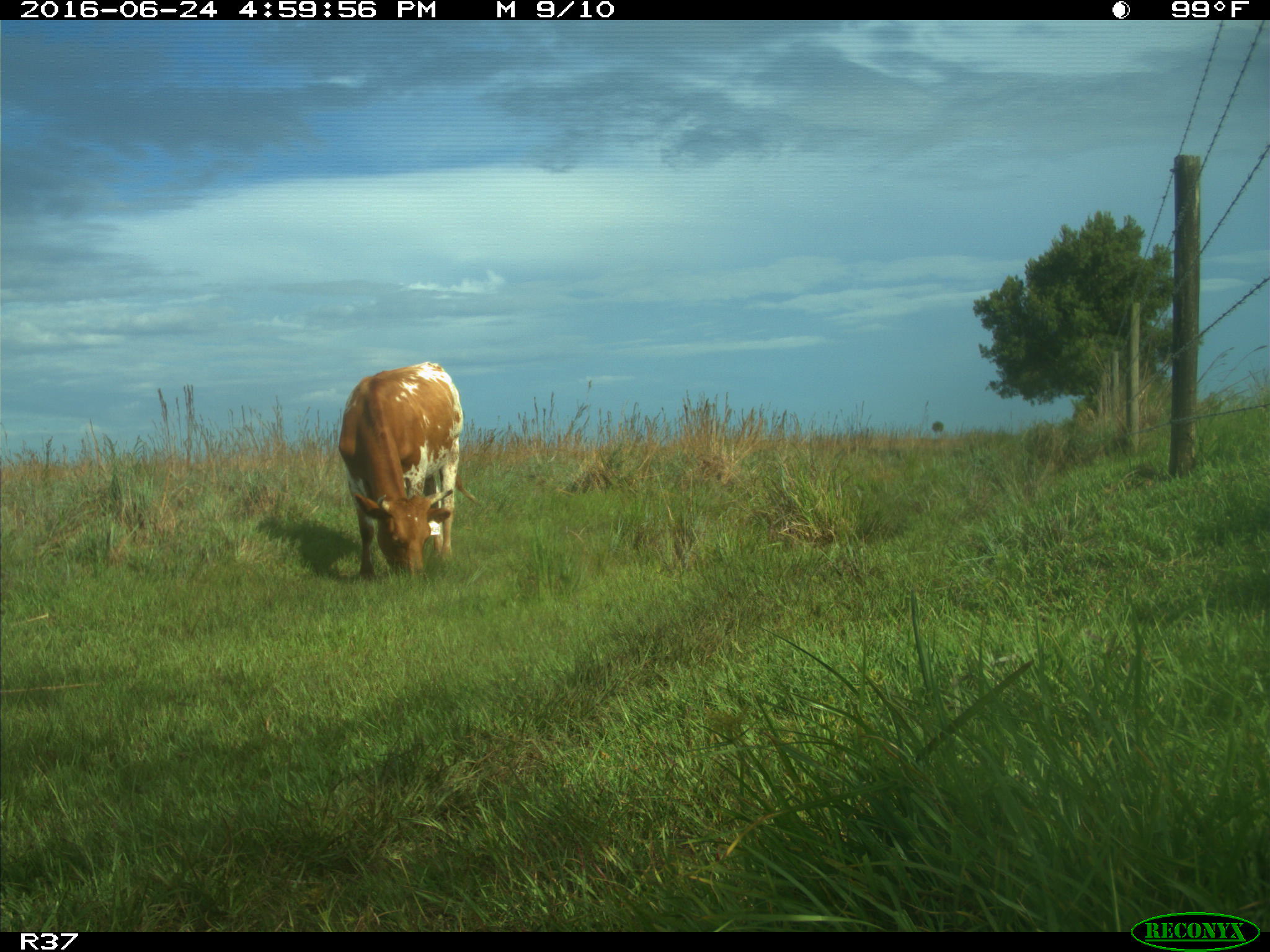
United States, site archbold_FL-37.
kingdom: Animalia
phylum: Chordata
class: Mammalia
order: Artiodactyla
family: Bovidae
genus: Bos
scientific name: Bos taurus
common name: domestic cow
Bos taurus (domestic cow).